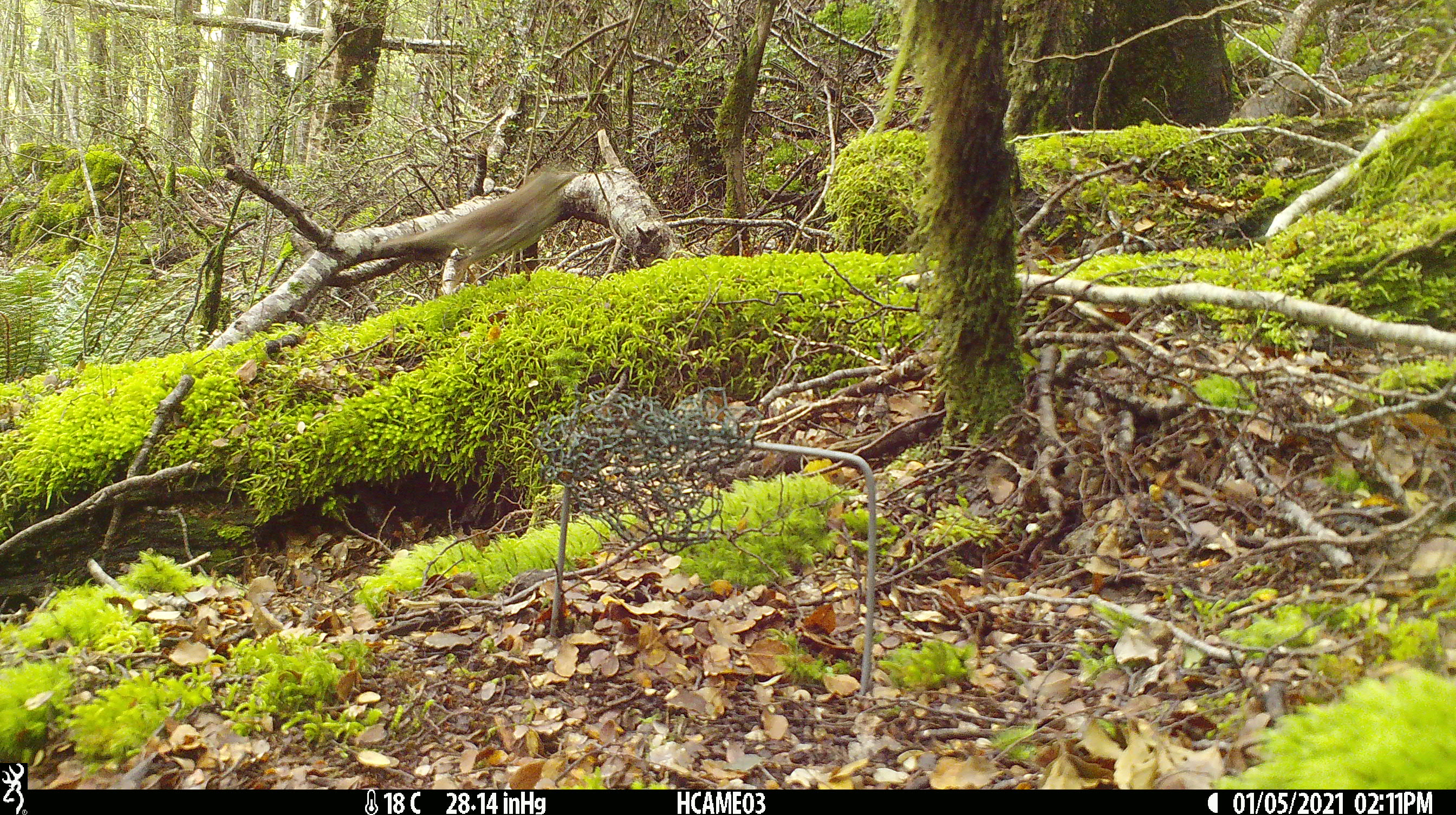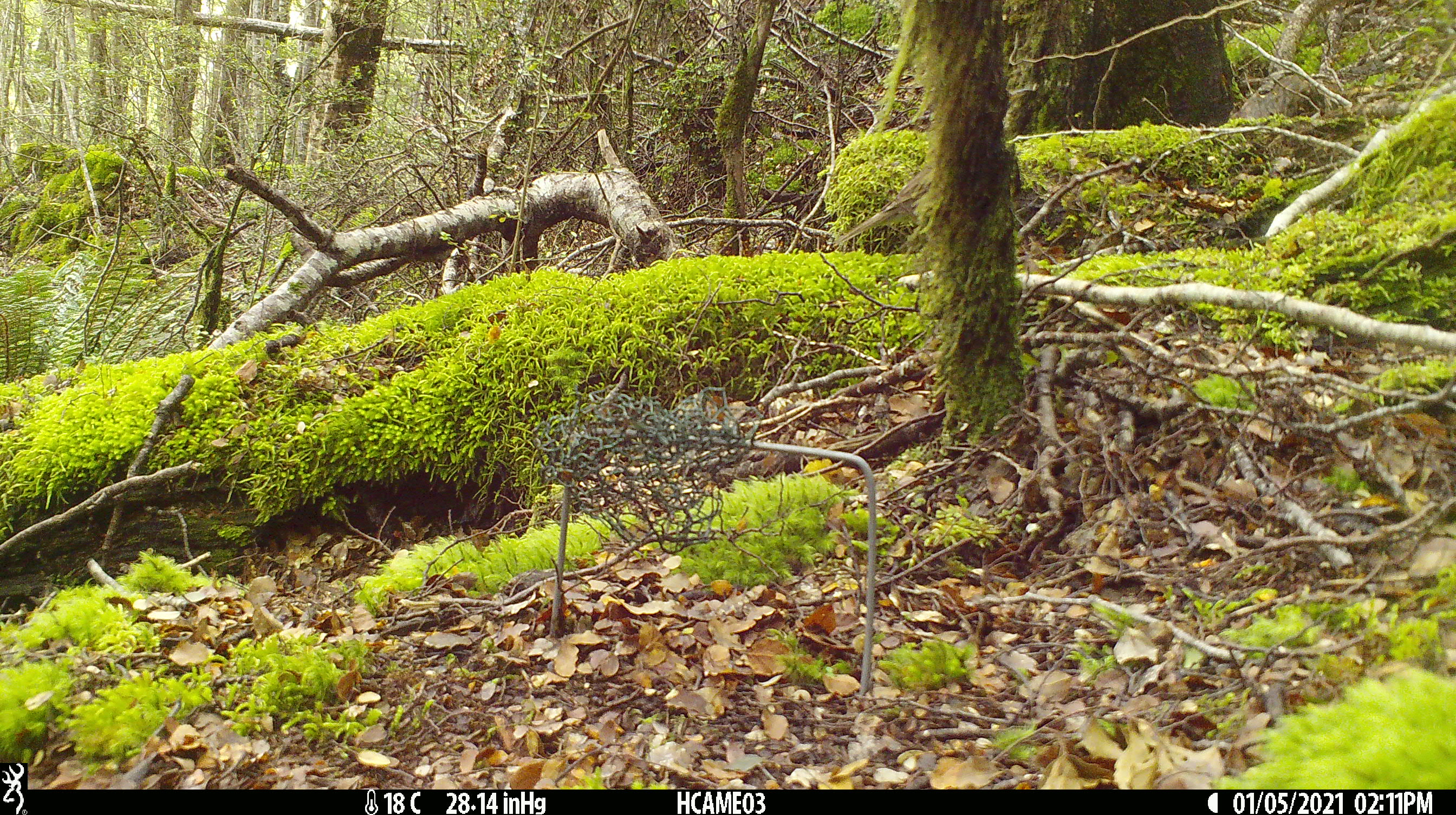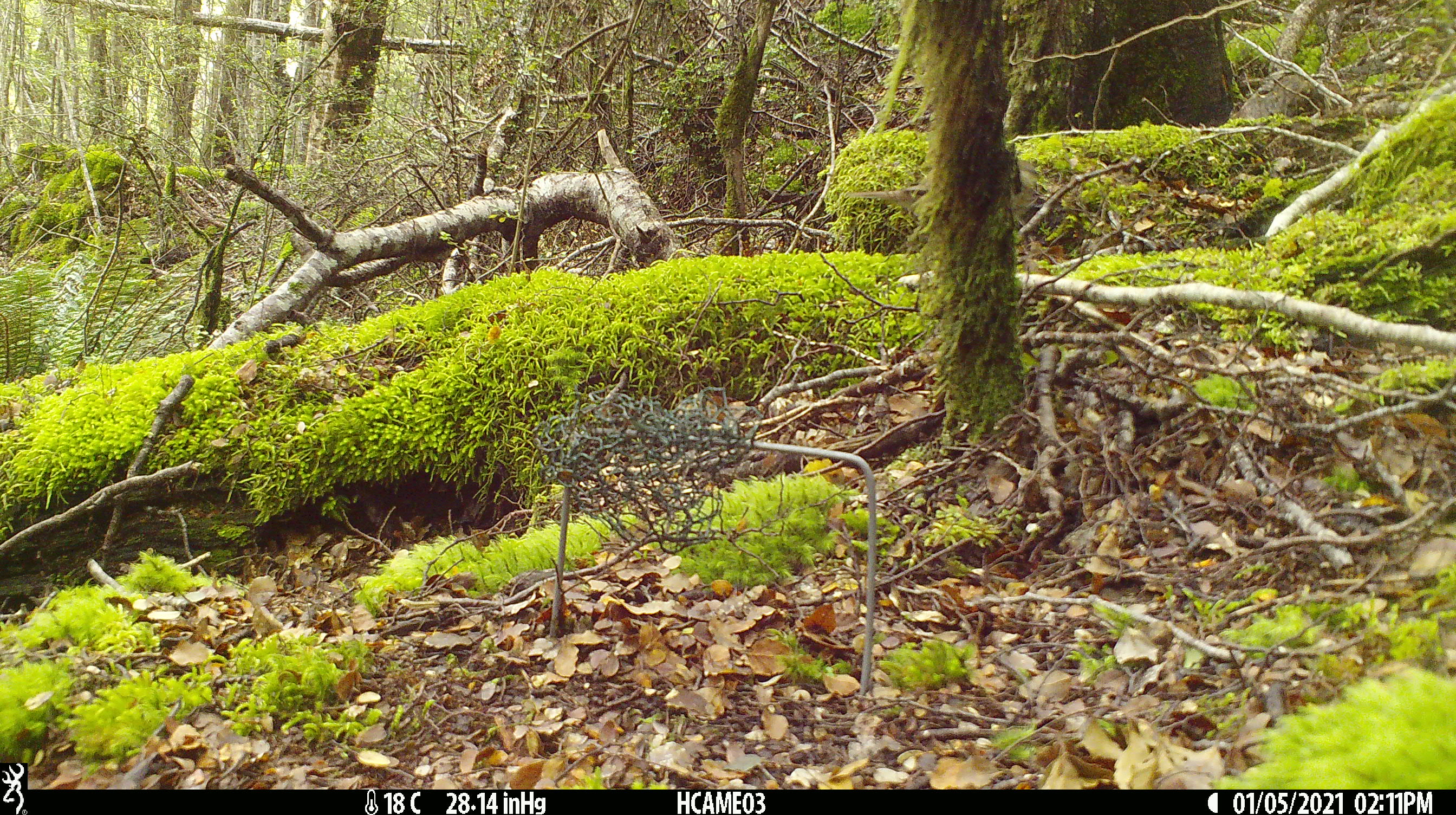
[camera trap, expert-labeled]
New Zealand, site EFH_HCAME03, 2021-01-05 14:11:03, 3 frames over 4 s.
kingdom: Animalia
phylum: Chordata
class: Aves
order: Passeriformes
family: Turdidae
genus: Turdus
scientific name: Turdus philomelos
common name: song thrush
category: thrush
Thrush (song thrush) (Turdus philomelos).